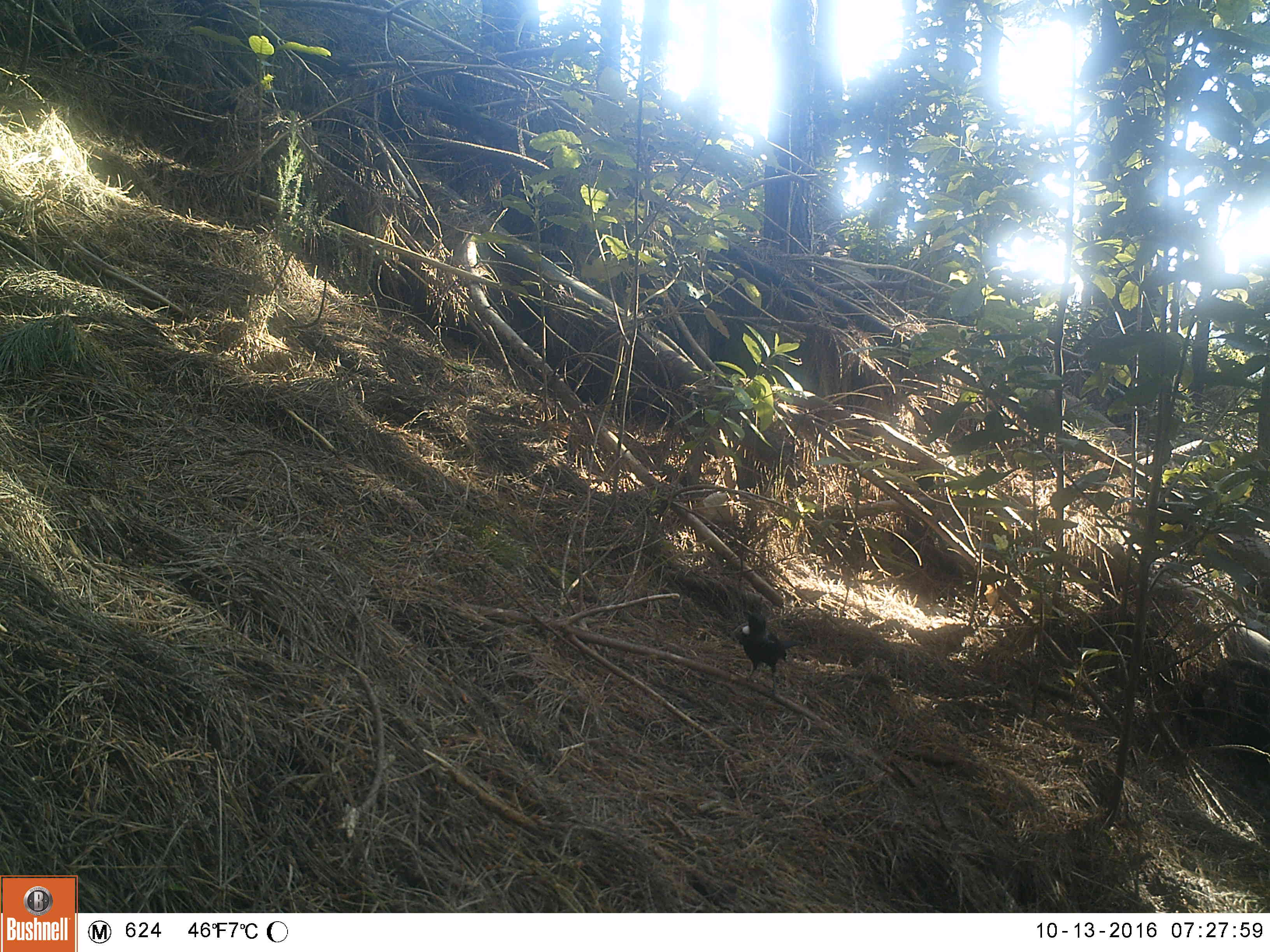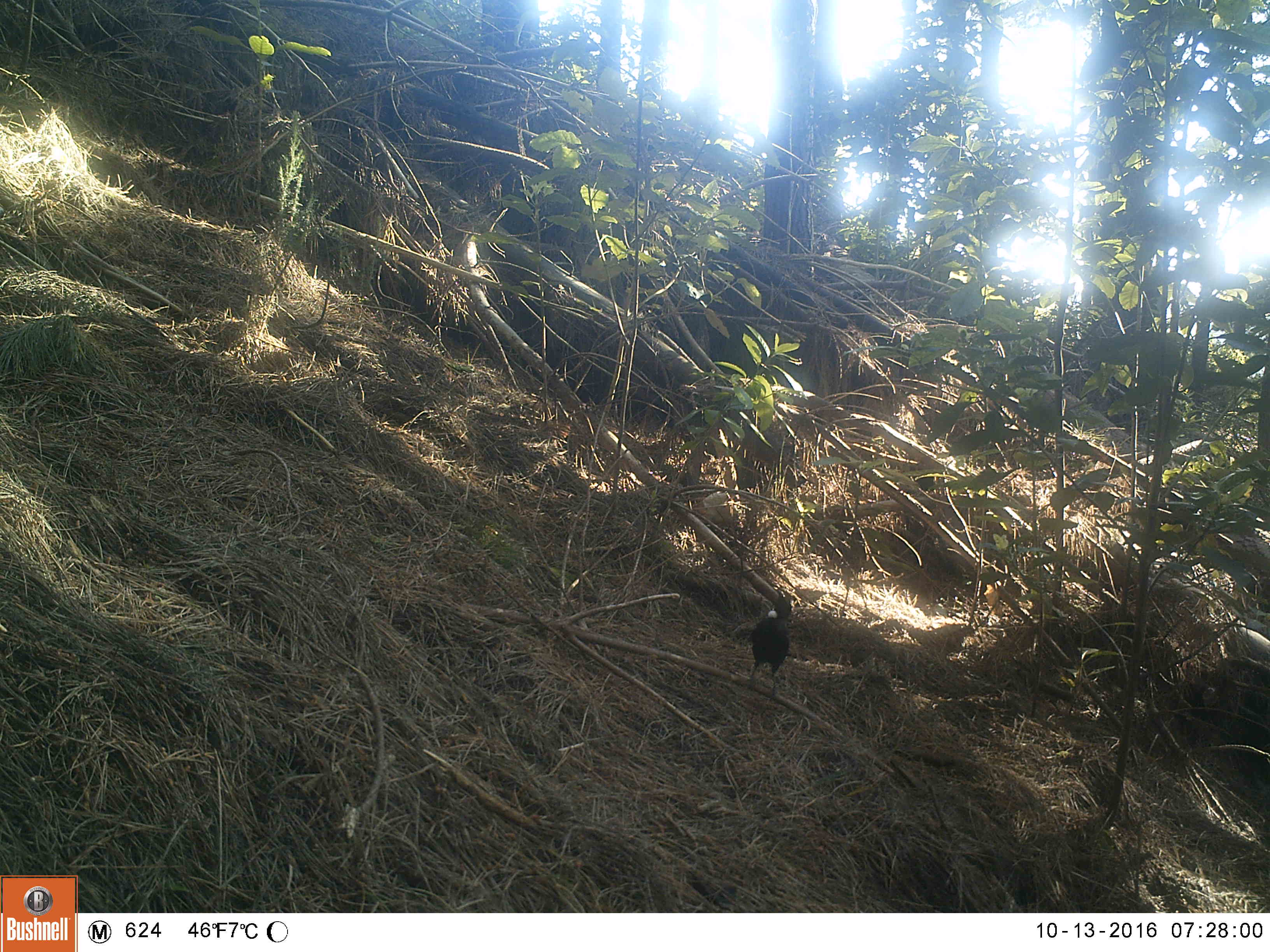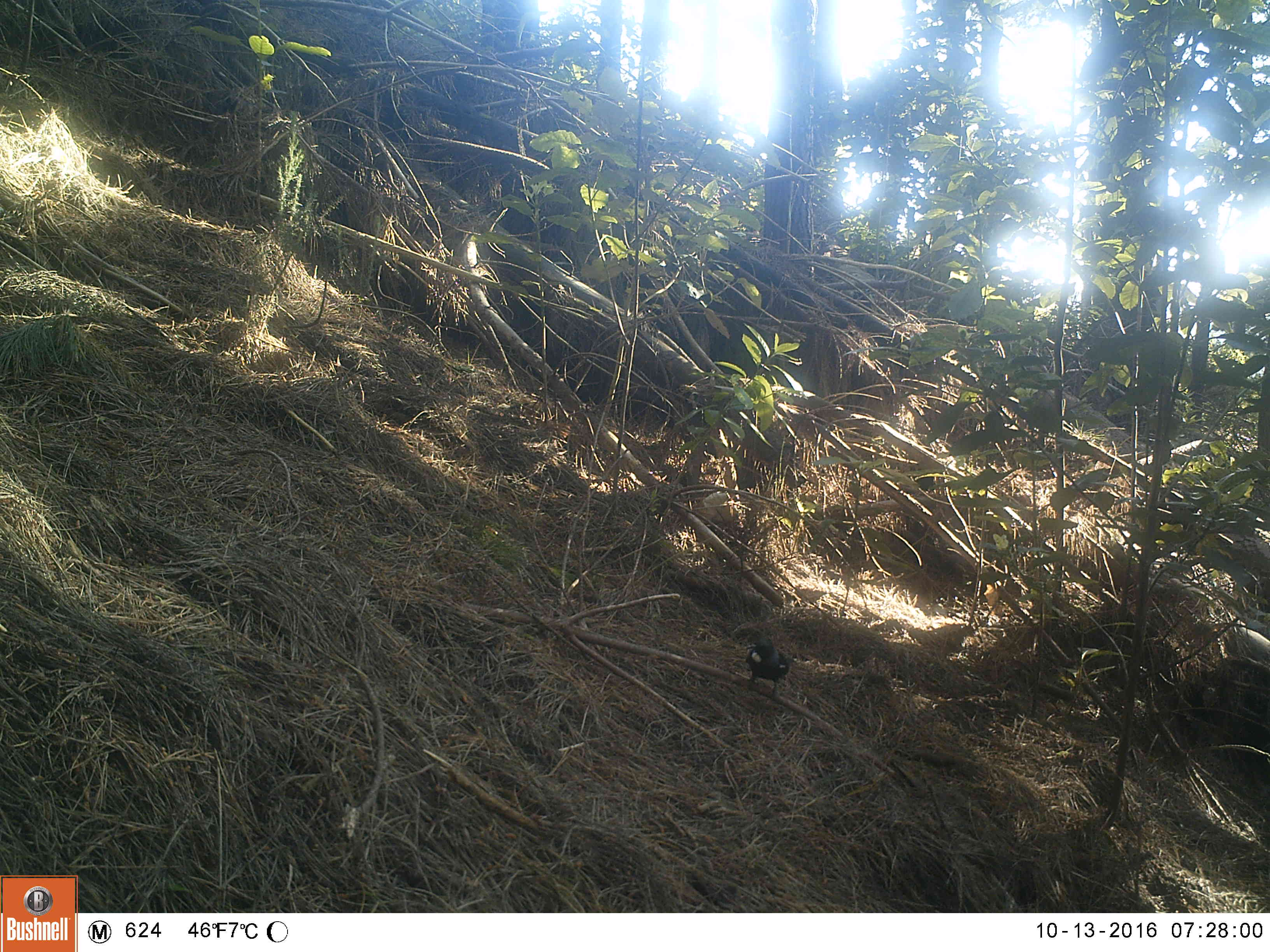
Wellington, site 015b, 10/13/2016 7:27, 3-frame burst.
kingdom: Animalia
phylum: Chordata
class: Aves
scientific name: Aves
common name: bird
Bird (Aves).